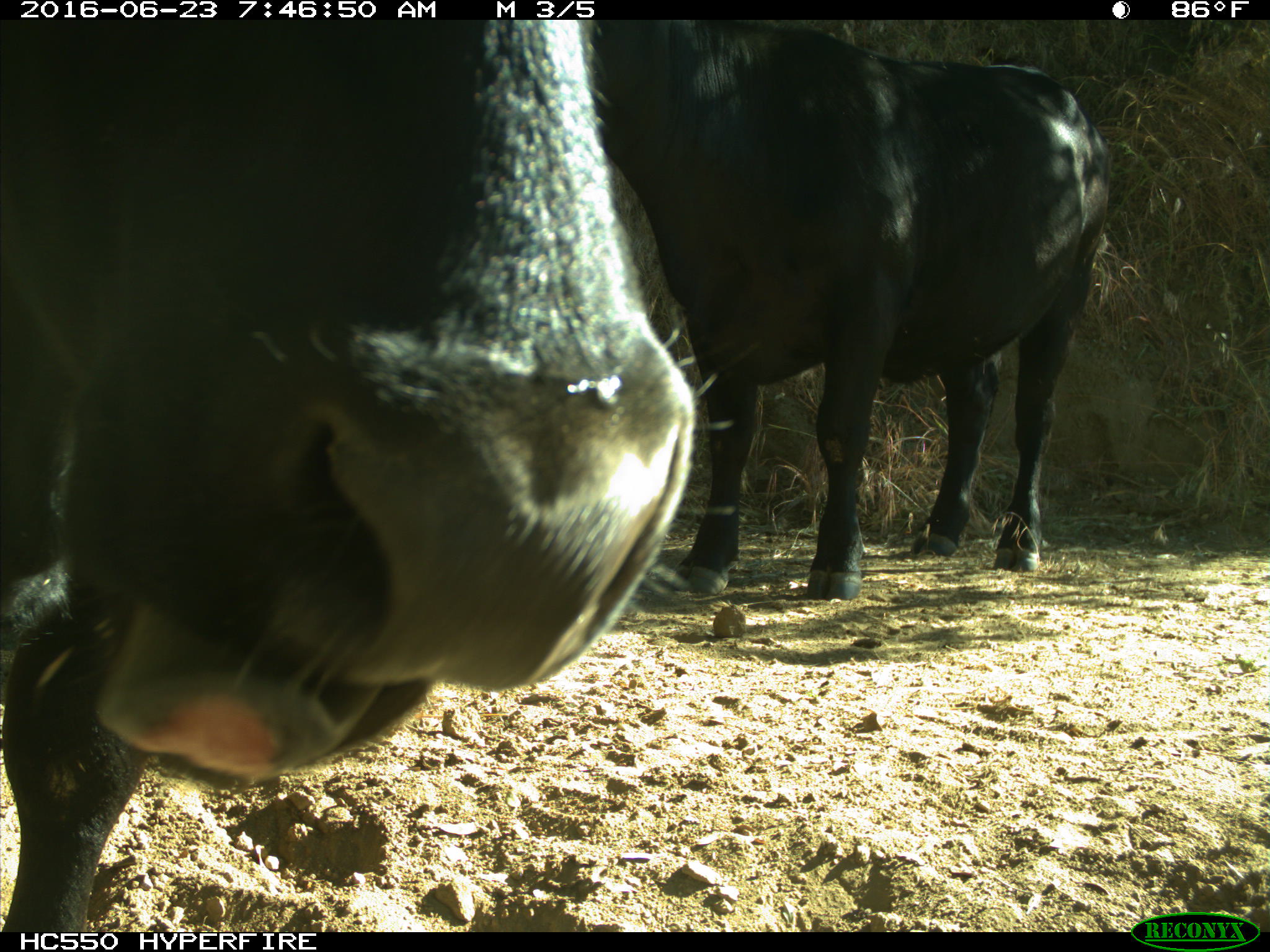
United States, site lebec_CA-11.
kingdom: Animalia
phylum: Chordata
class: Mammalia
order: Artiodactyla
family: Bovidae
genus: Bos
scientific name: Bos taurus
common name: domestic cow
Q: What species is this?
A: Bos taurus (domestic cow).